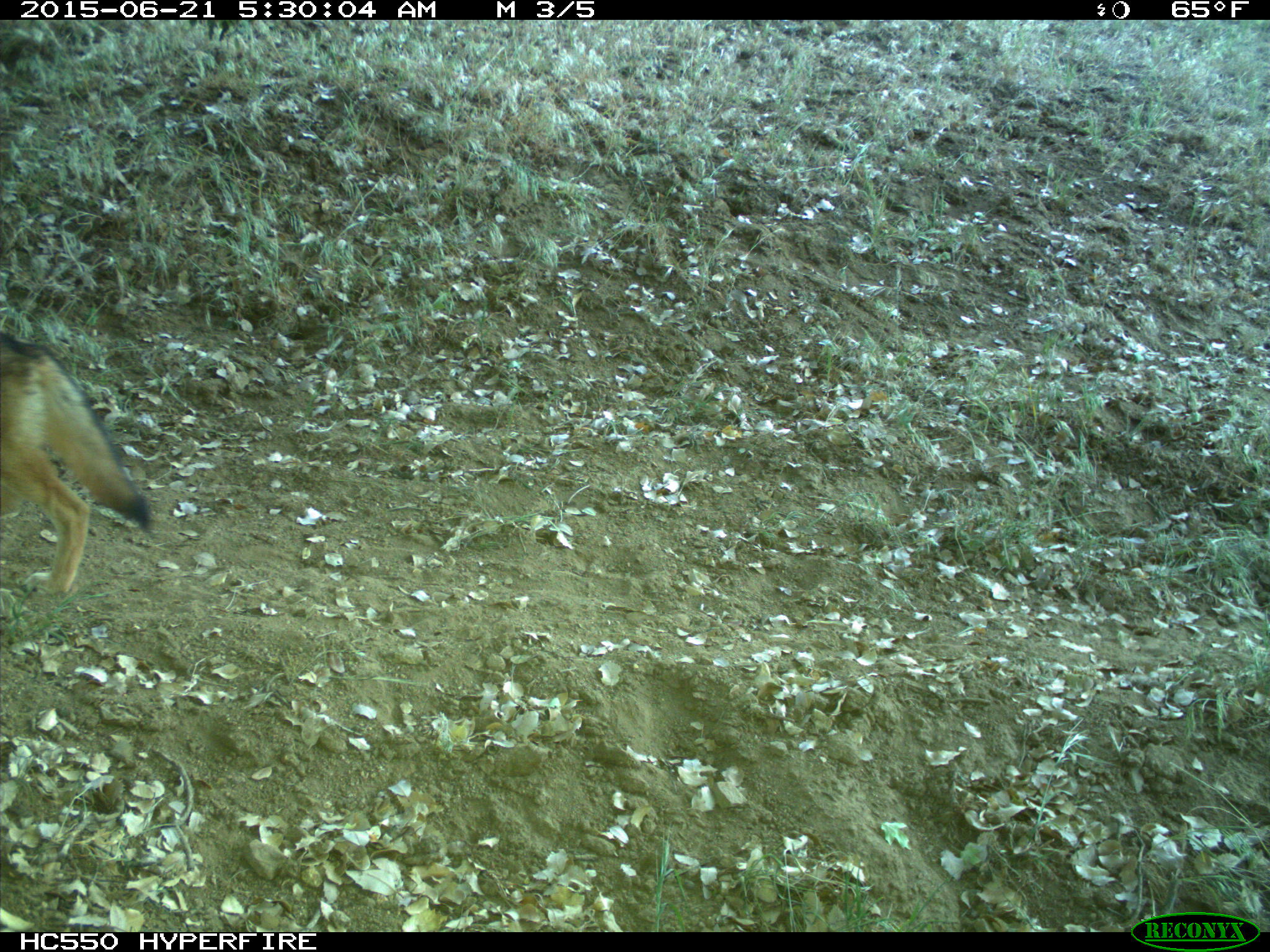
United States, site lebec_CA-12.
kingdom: Animalia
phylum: Chordata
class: Mammalia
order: Carnivora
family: Canidae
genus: Canis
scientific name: Canis latrans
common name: coyote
Canis latrans (coyote).